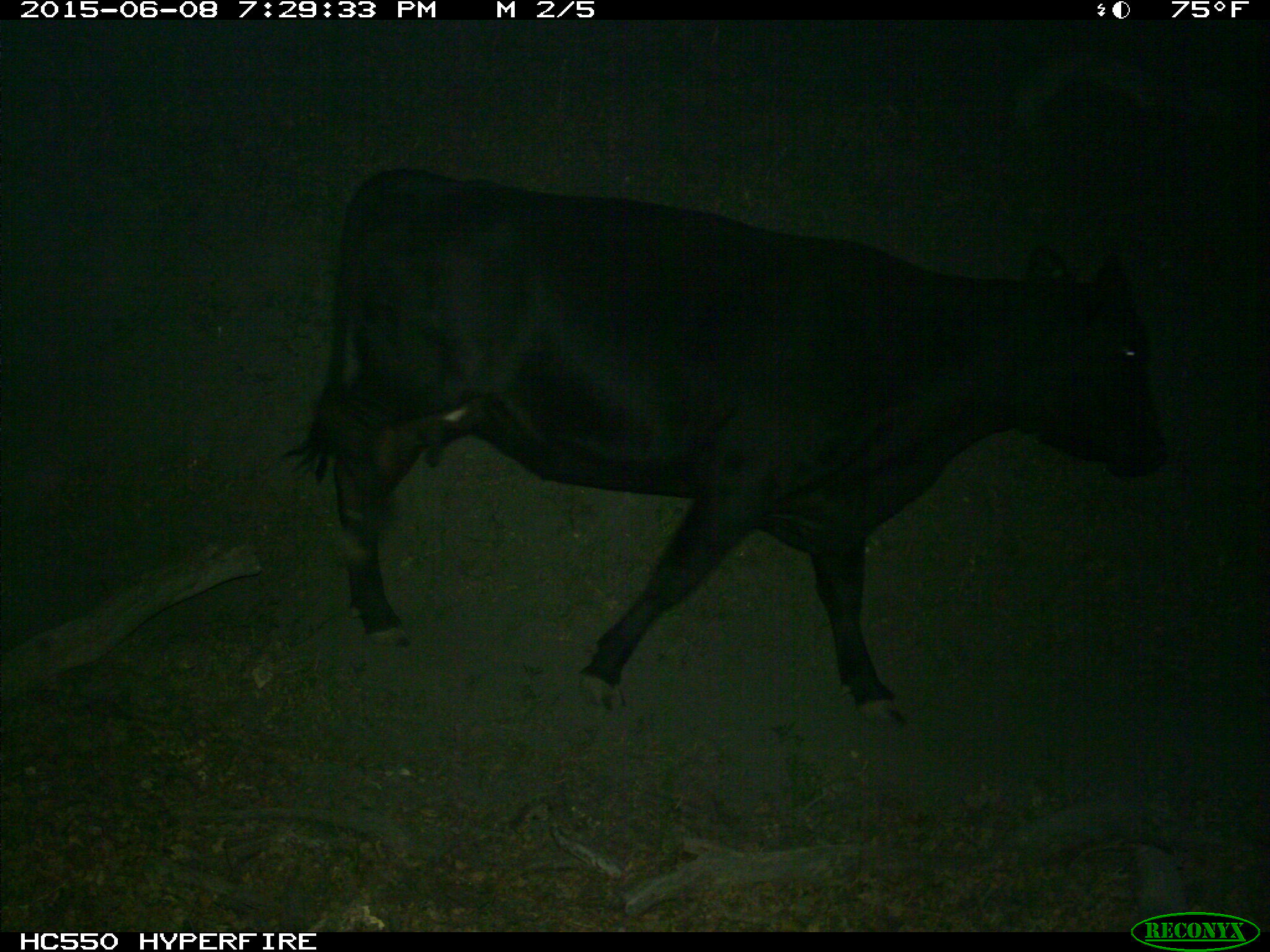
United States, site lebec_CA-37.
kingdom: Animalia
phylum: Chordata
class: Mammalia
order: Artiodactyla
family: Bovidae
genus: Bos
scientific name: Bos taurus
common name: domestic cow